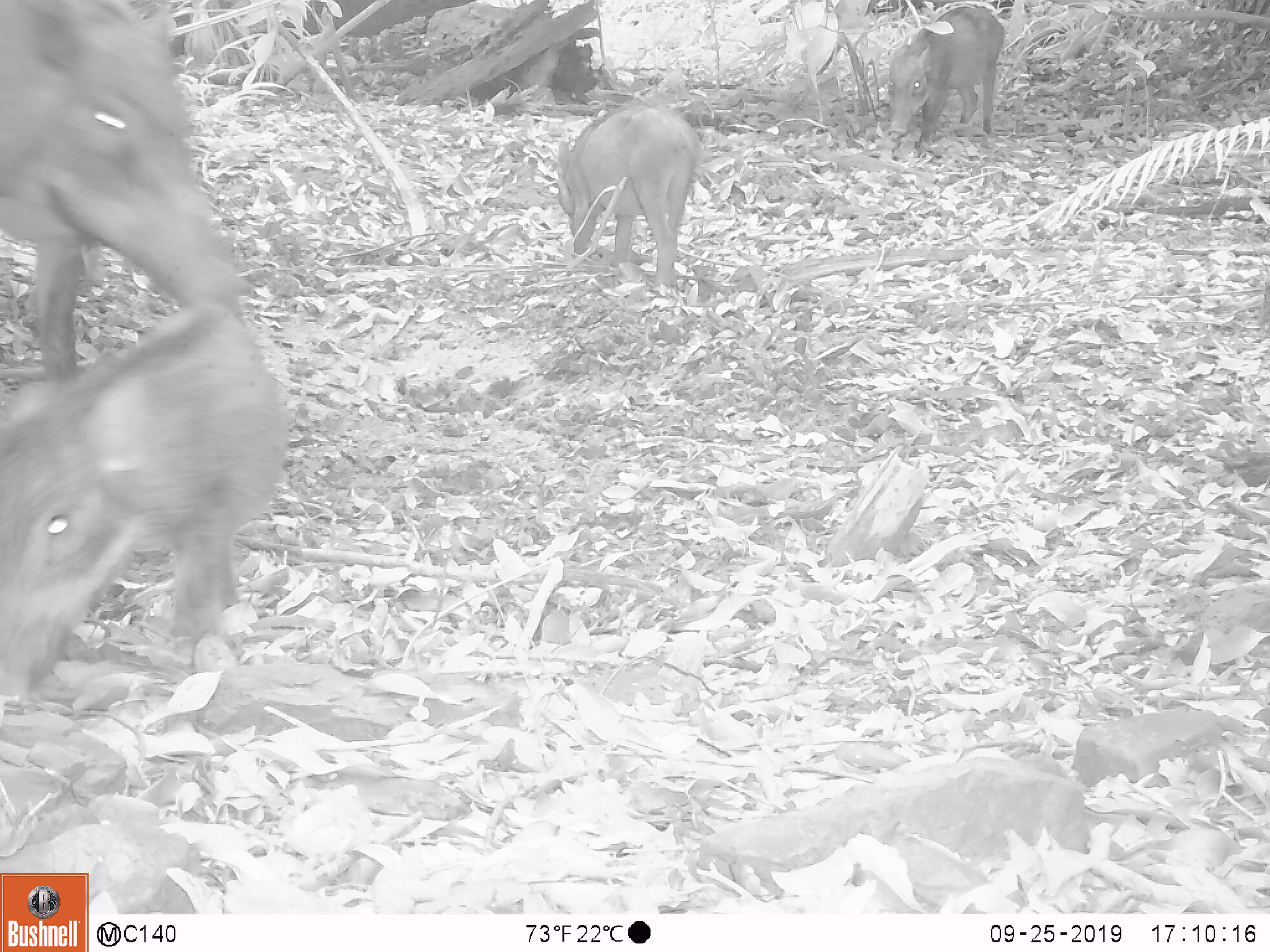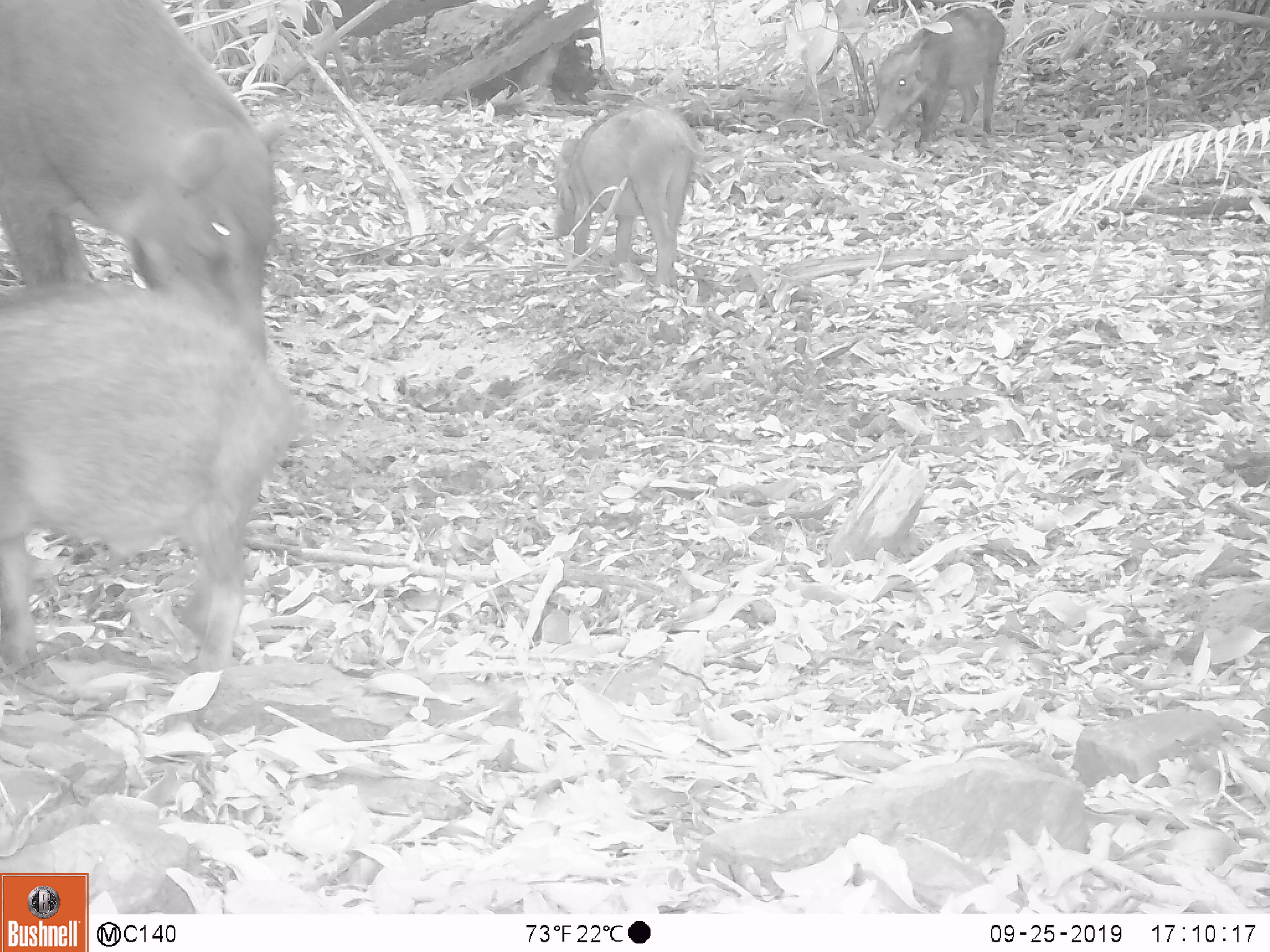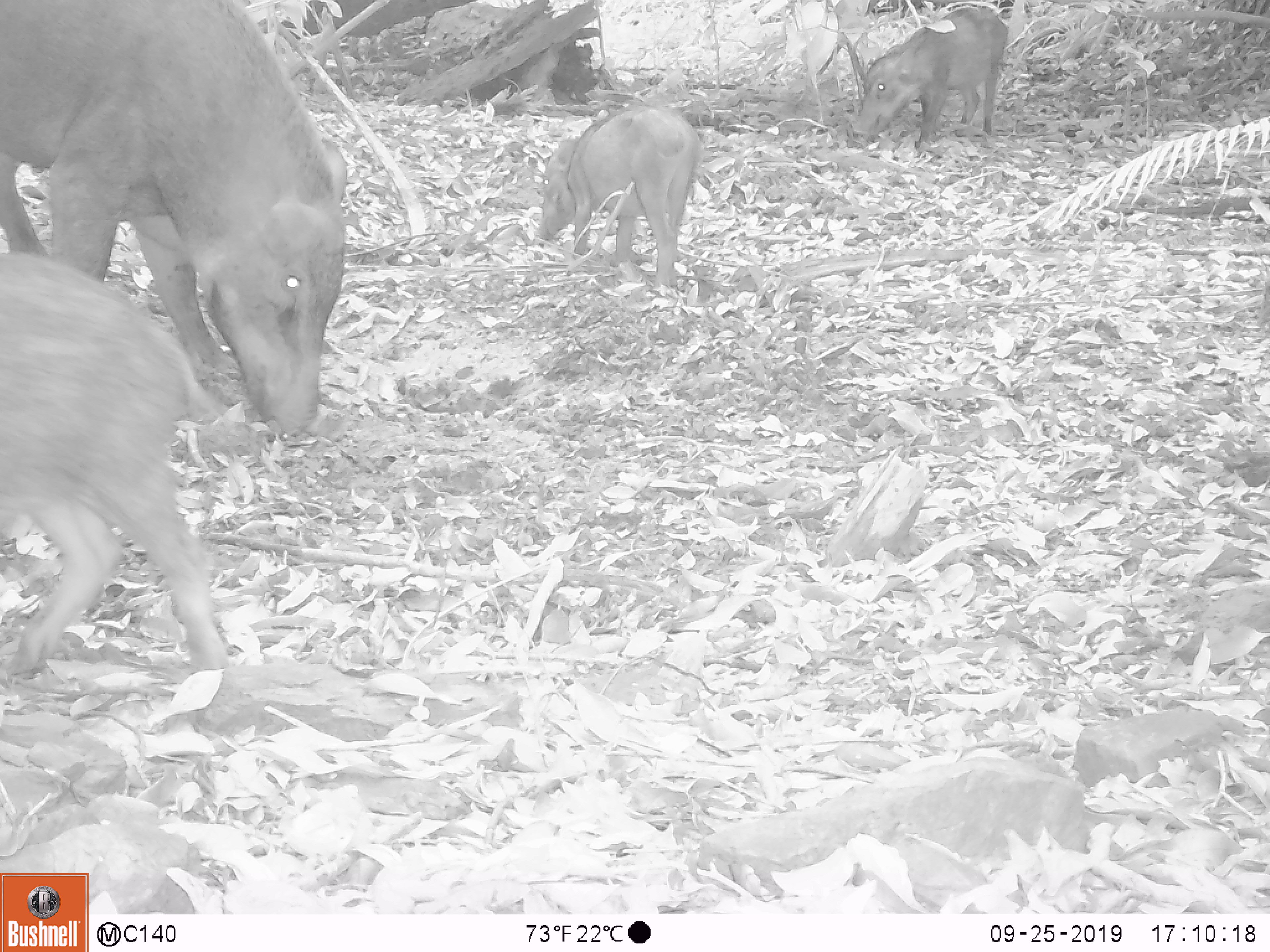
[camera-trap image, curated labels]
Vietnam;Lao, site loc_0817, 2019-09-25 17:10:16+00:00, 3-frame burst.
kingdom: Animalia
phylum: Chordata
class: Mammalia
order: Artiodactyla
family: Suidae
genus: Sus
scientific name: Sus scrofa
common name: eurasian wild pig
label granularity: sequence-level